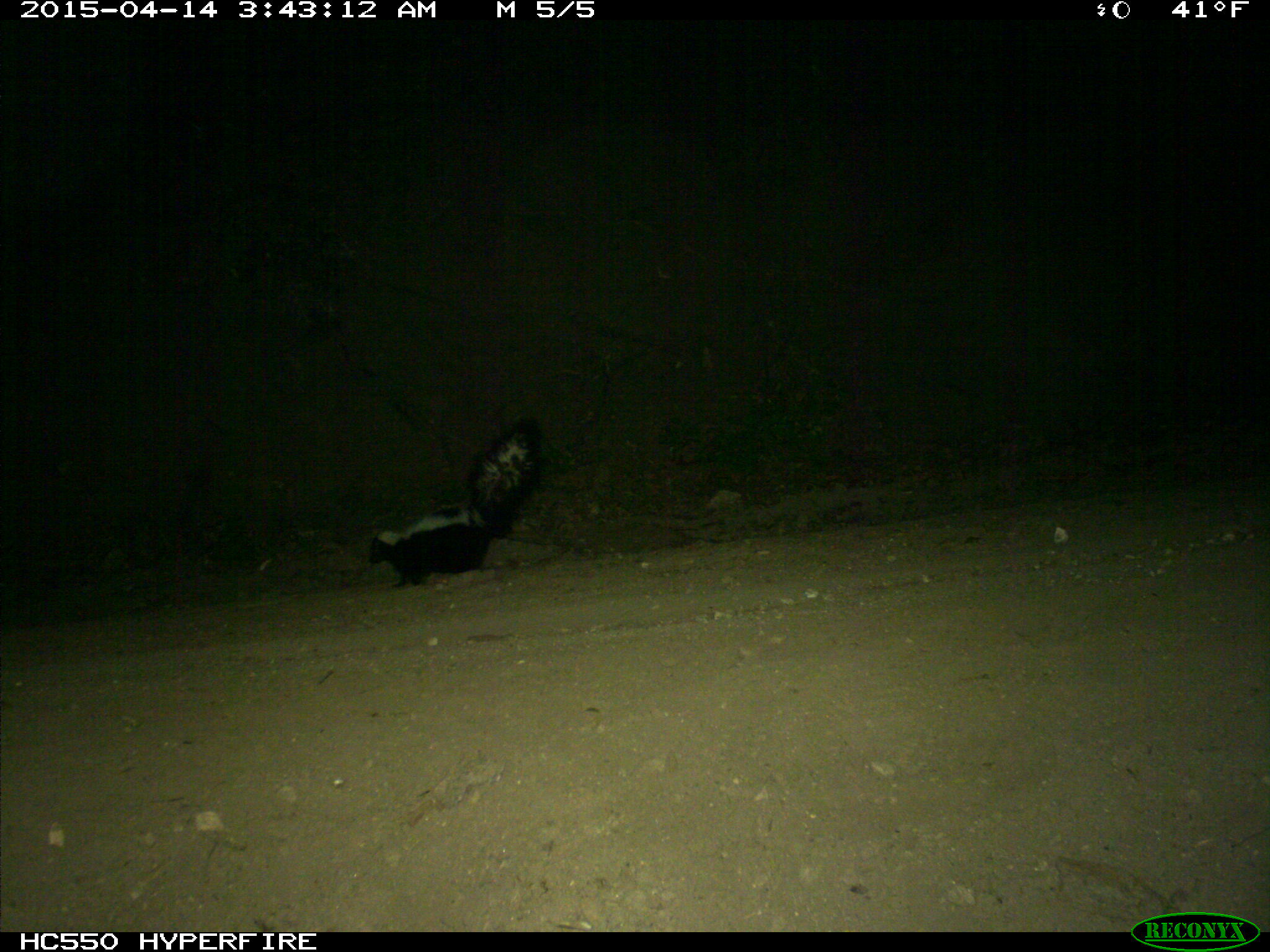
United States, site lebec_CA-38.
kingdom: Animalia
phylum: Chordata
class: Mammalia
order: Carnivora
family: Mephitidae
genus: Mephitis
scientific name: Mephitis mephitis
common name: striped skunk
Mephitis mephitis (striped skunk).